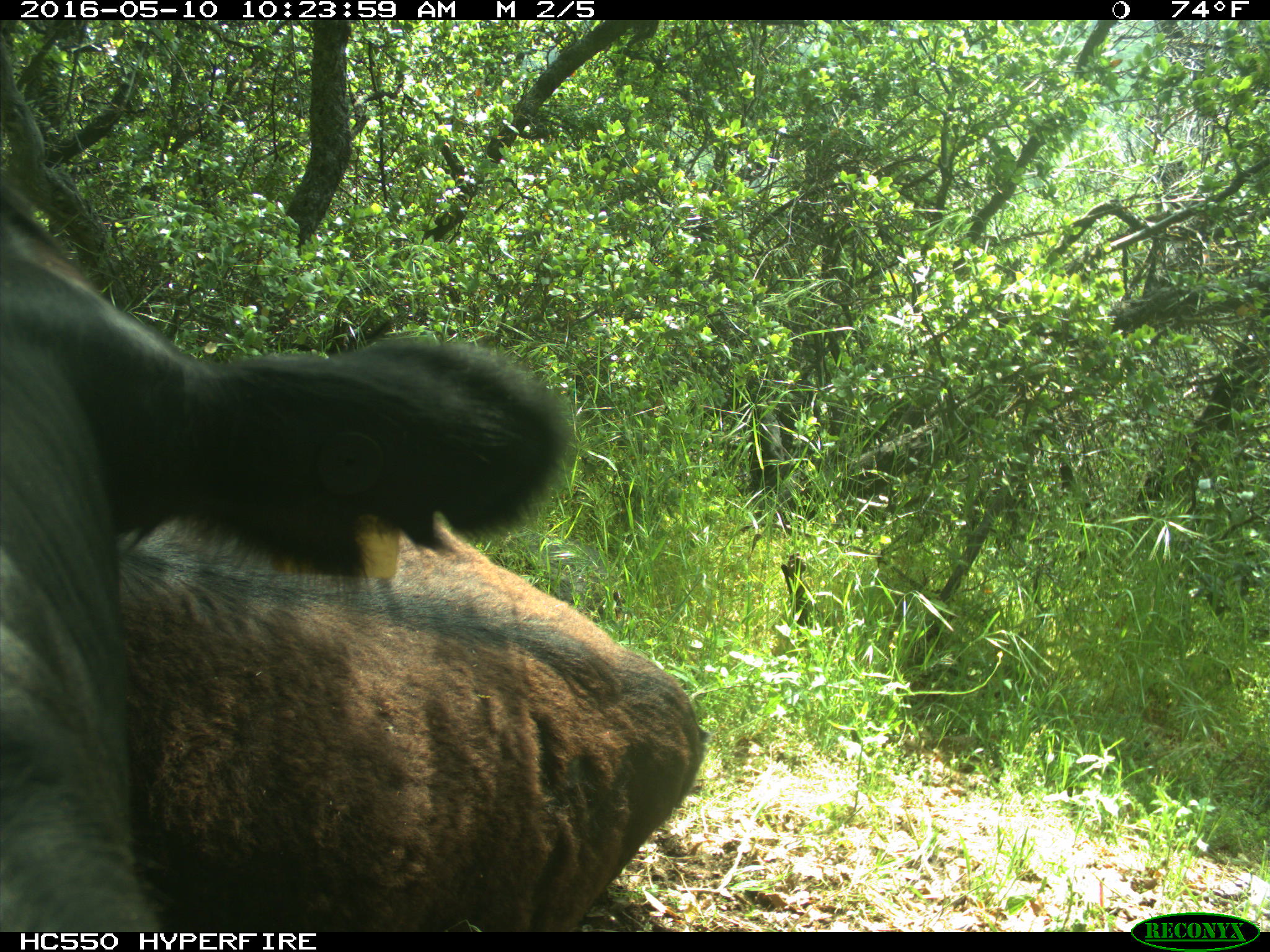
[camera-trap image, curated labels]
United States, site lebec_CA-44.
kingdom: Animalia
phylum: Chordata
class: Mammalia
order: Artiodactyla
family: Bovidae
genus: Bos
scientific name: Bos taurus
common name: domestic cow